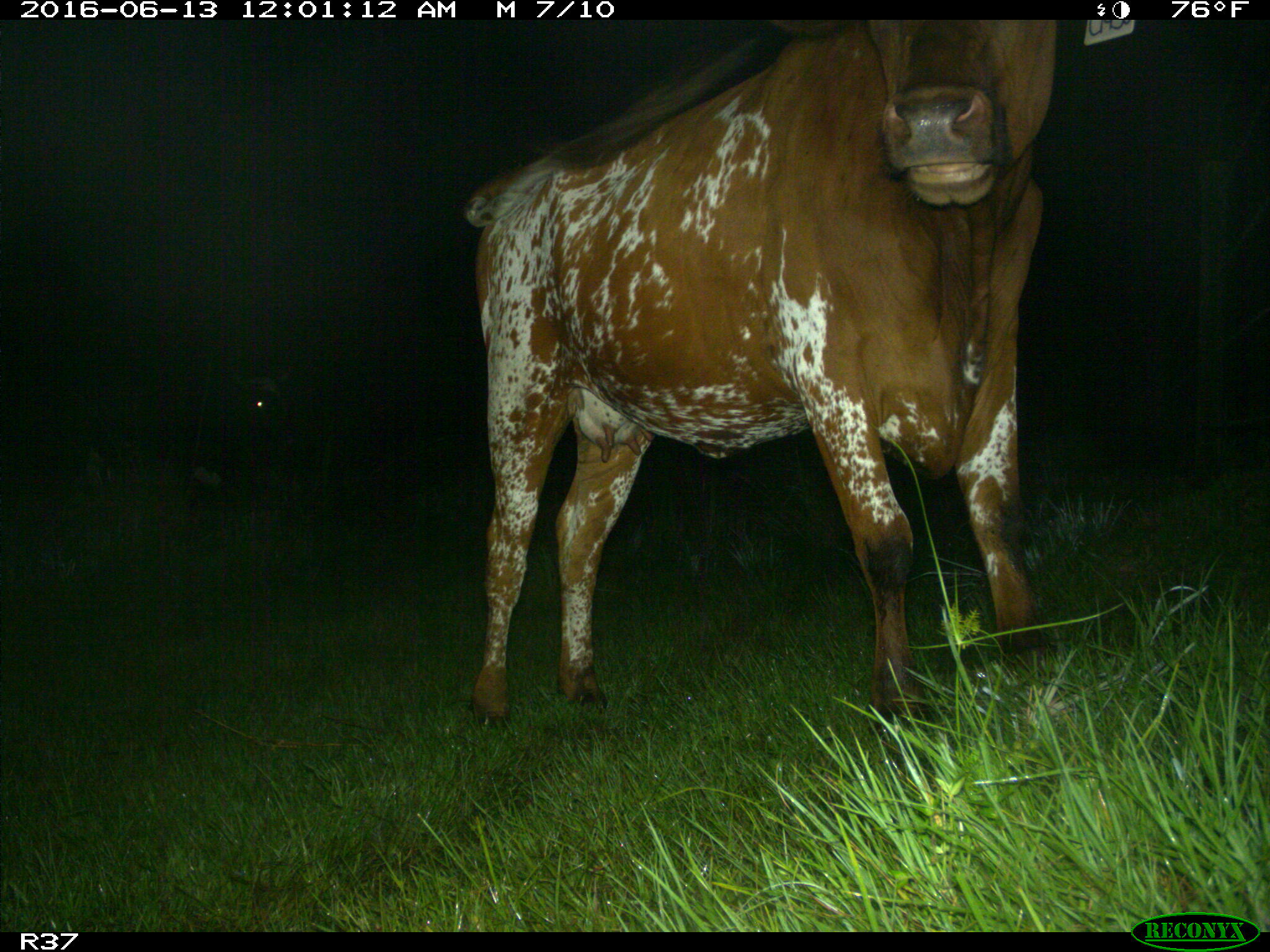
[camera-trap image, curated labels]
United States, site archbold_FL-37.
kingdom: Animalia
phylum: Chordata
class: Mammalia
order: Artiodactyla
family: Bovidae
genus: Bos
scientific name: Bos taurus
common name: domestic cow